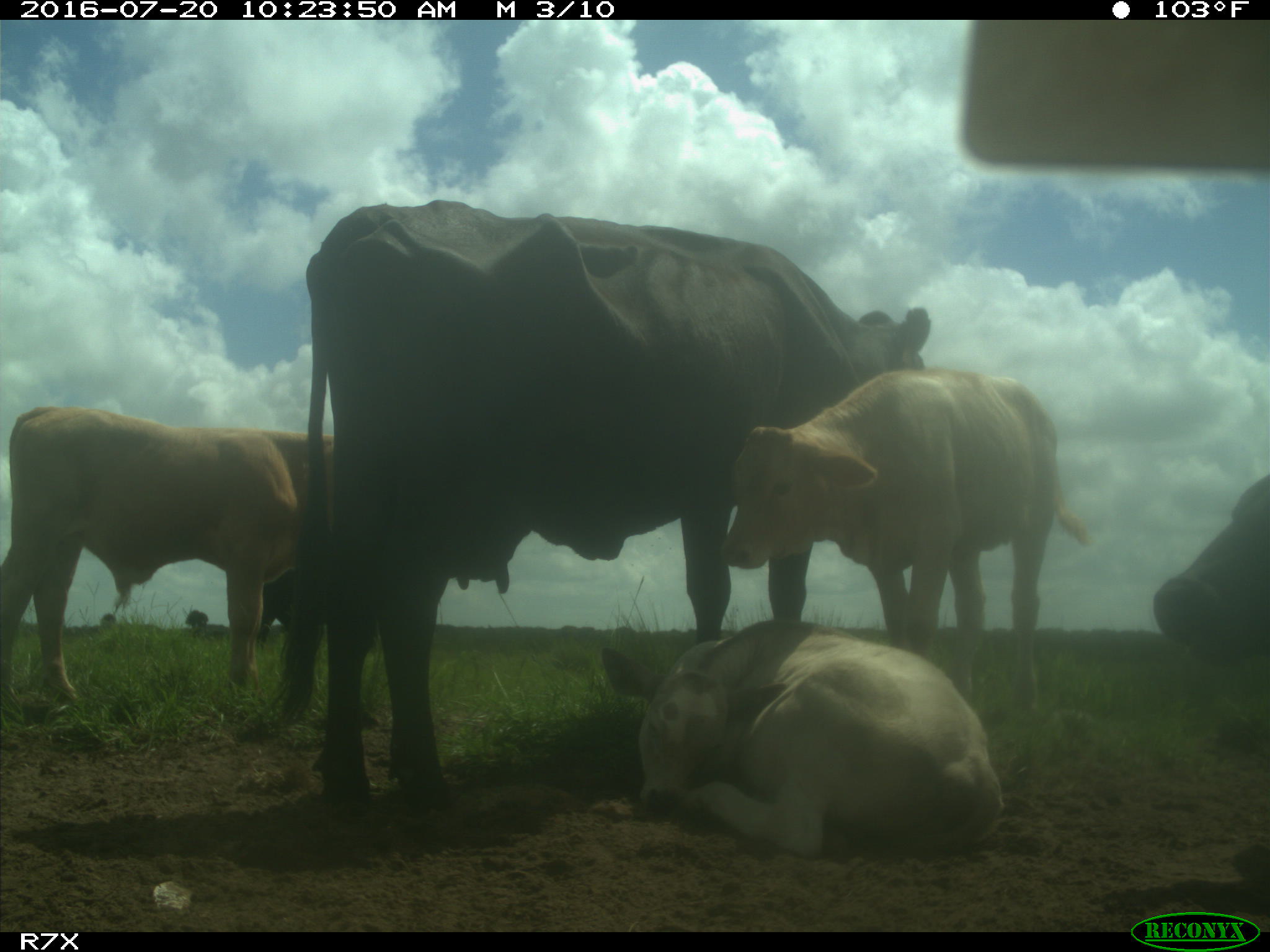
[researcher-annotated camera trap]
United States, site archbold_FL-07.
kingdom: Animalia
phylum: Chordata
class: Mammalia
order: Artiodactyla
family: Bovidae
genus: Bos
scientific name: Bos taurus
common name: domestic cow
Bos taurus (domestic cow).